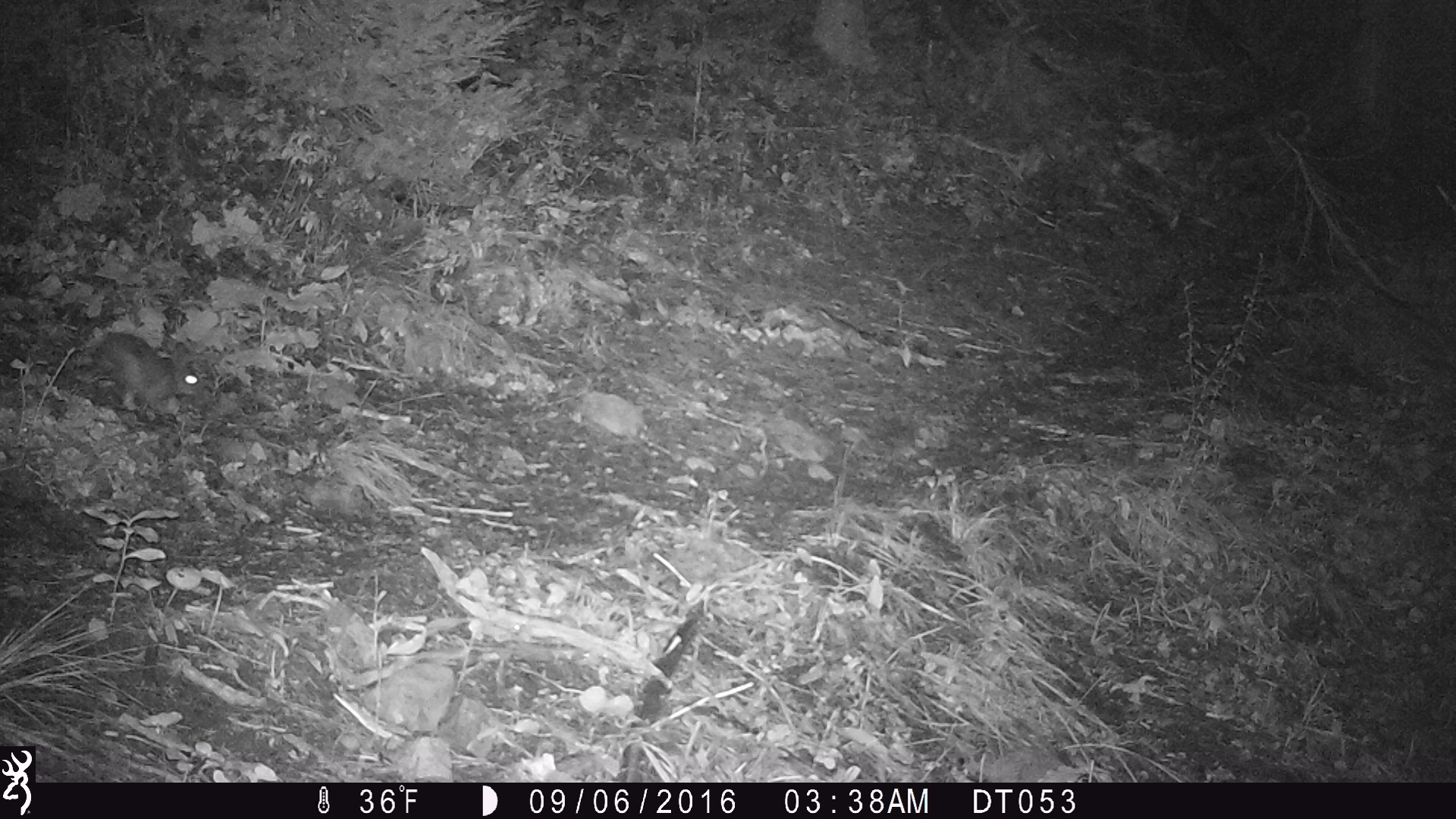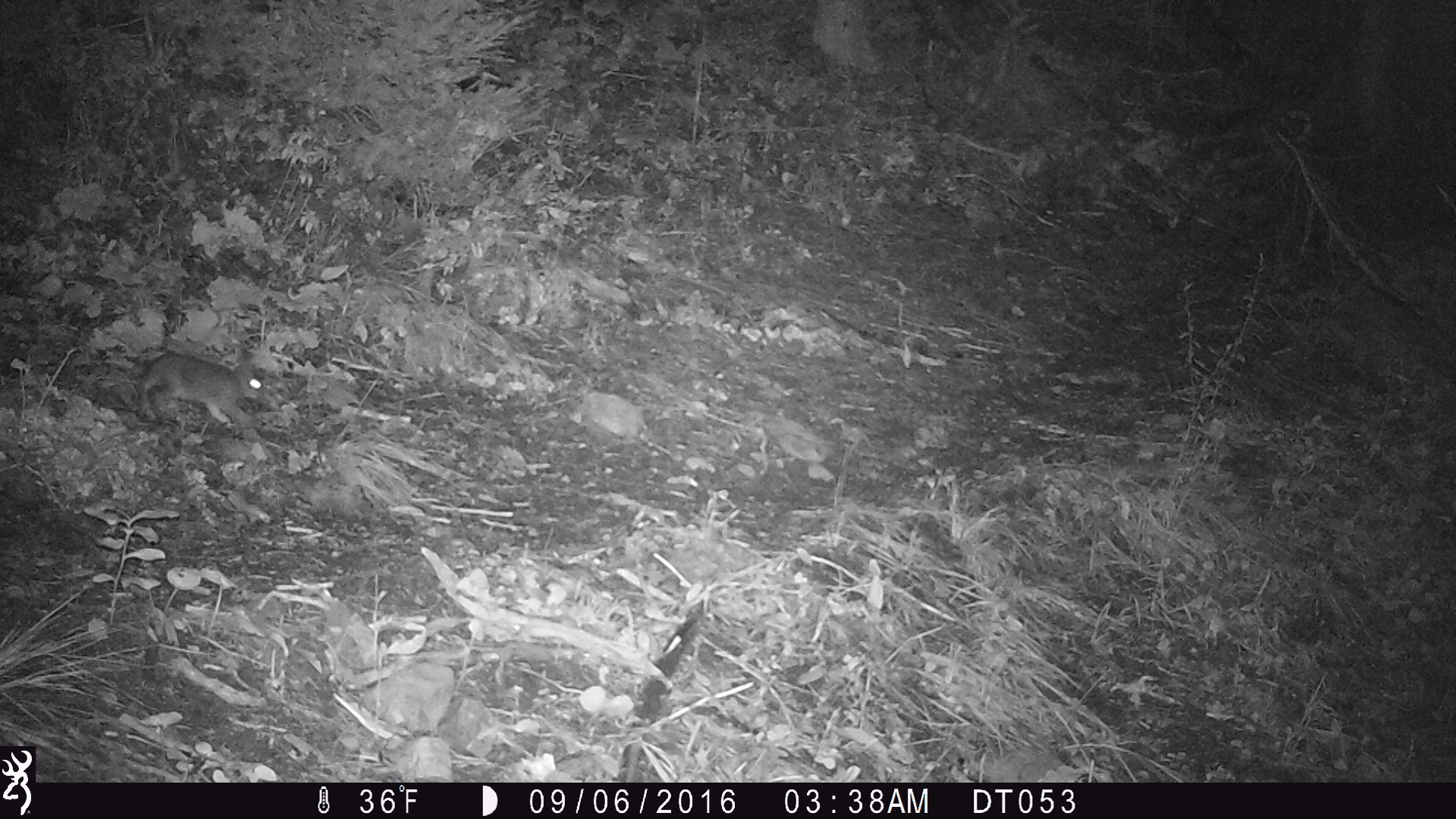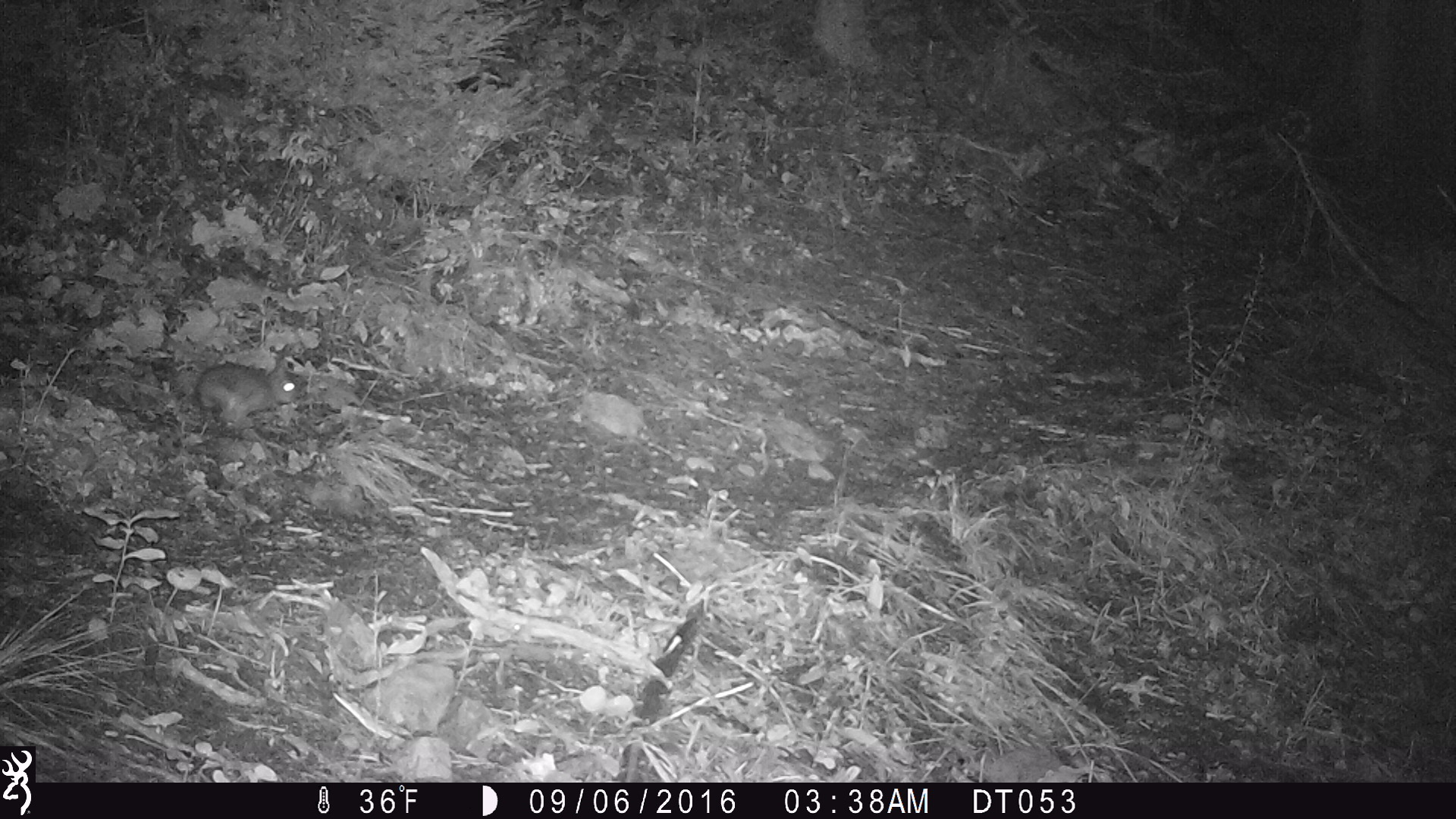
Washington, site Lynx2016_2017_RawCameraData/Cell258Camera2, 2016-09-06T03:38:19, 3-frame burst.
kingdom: Animalia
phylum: Chordata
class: Mammalia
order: Lagomorpha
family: Leporidae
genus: Lepus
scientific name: Lepus americanus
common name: snowshoe hare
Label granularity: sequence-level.